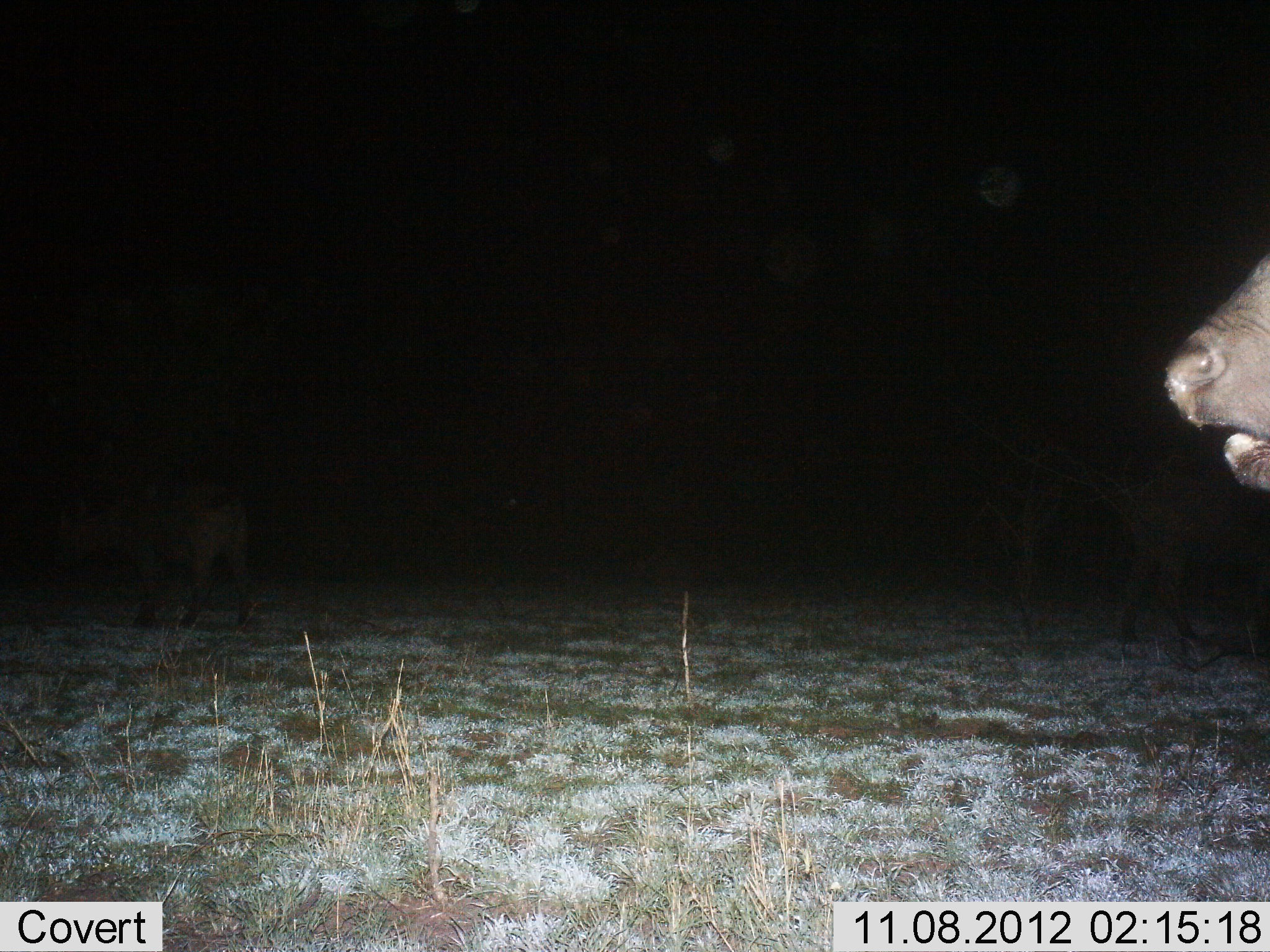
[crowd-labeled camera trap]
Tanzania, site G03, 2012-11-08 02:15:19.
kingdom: Animalia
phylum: Chordata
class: Mammalia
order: Artiodactyla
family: Bovidae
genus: Syncerus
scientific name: Syncerus caffer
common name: cape buffalo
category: buffalo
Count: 2.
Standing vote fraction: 80%.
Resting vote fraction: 0%.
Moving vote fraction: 20%.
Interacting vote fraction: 0%.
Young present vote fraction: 10%.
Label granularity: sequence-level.